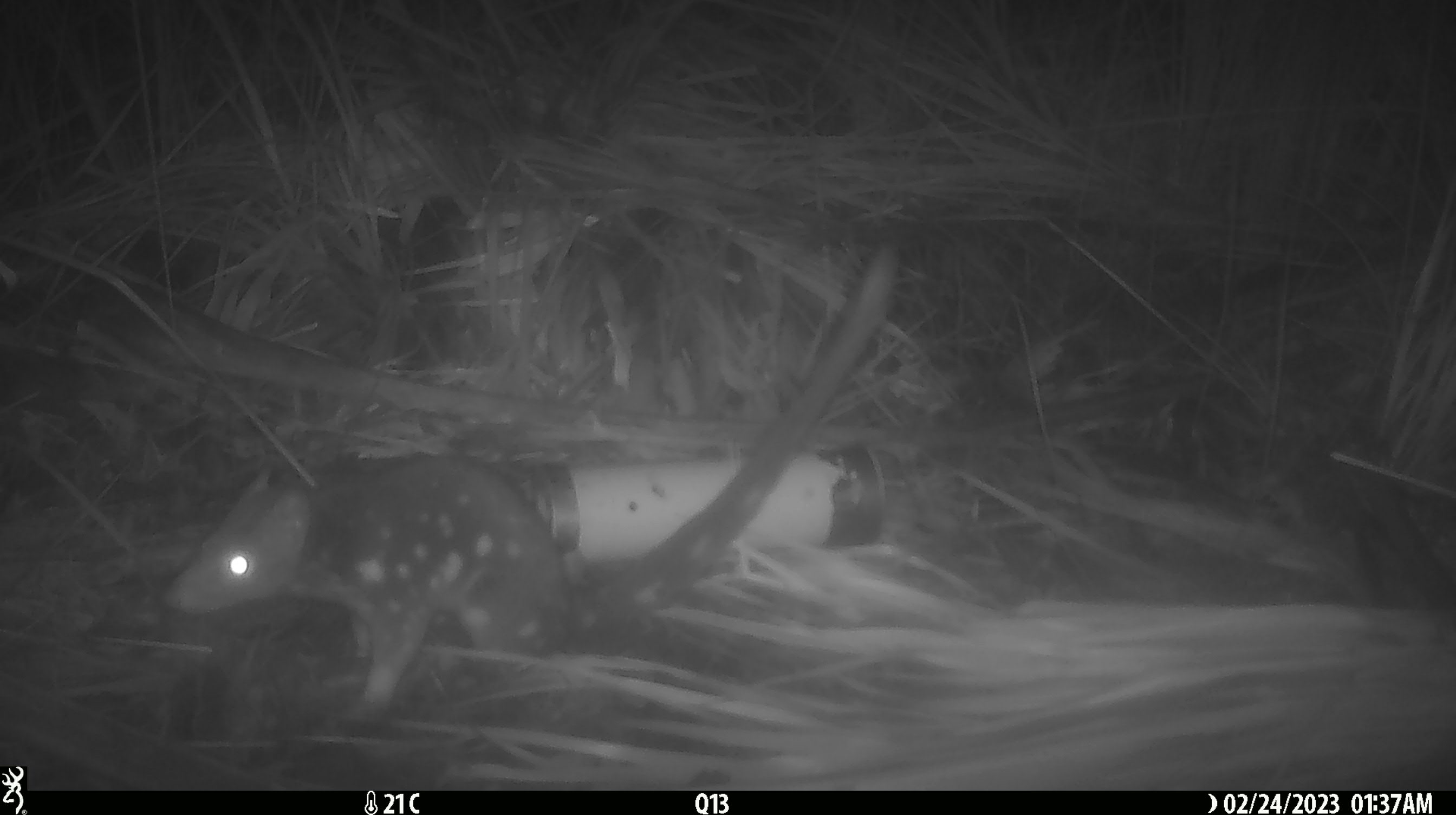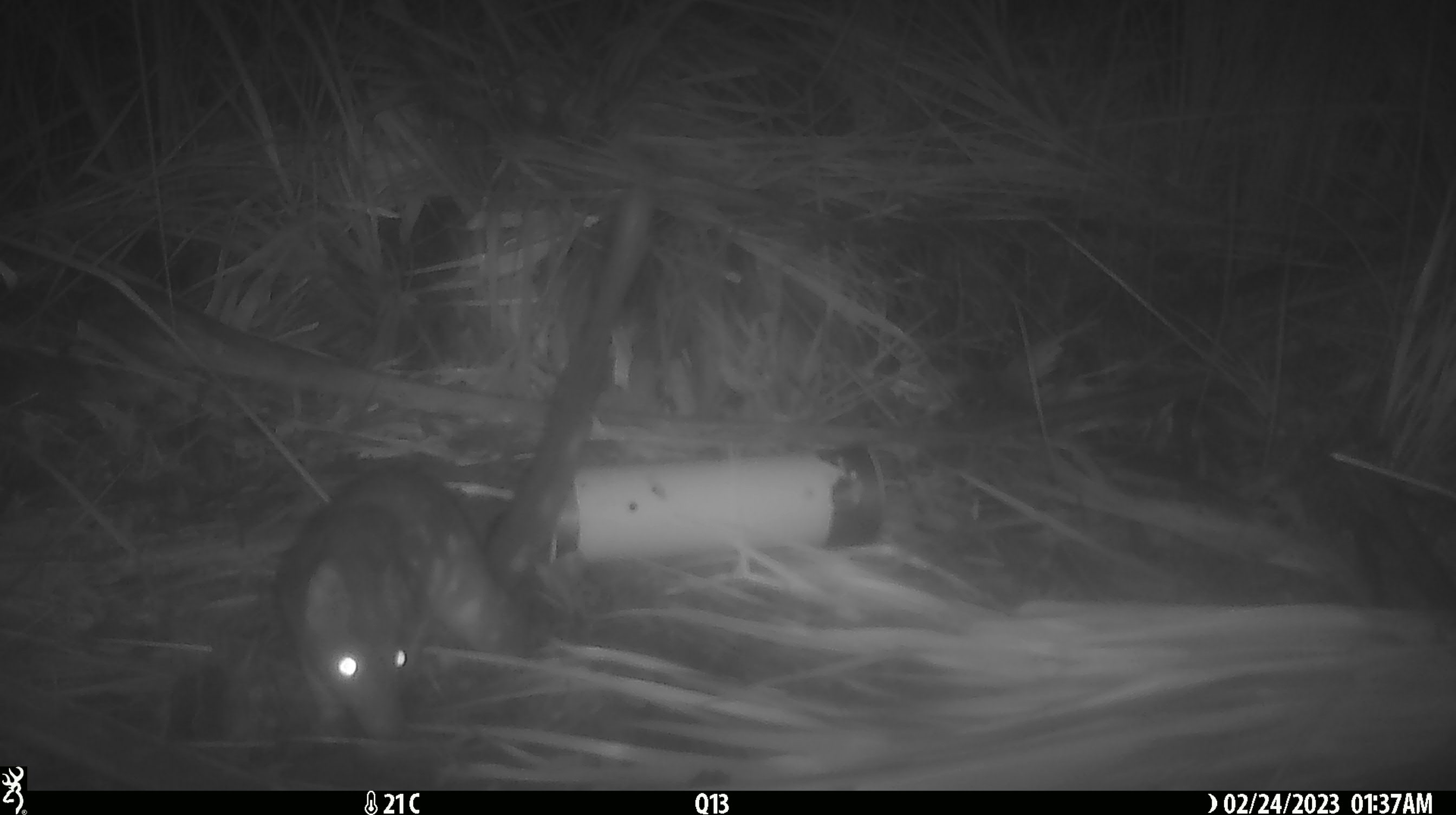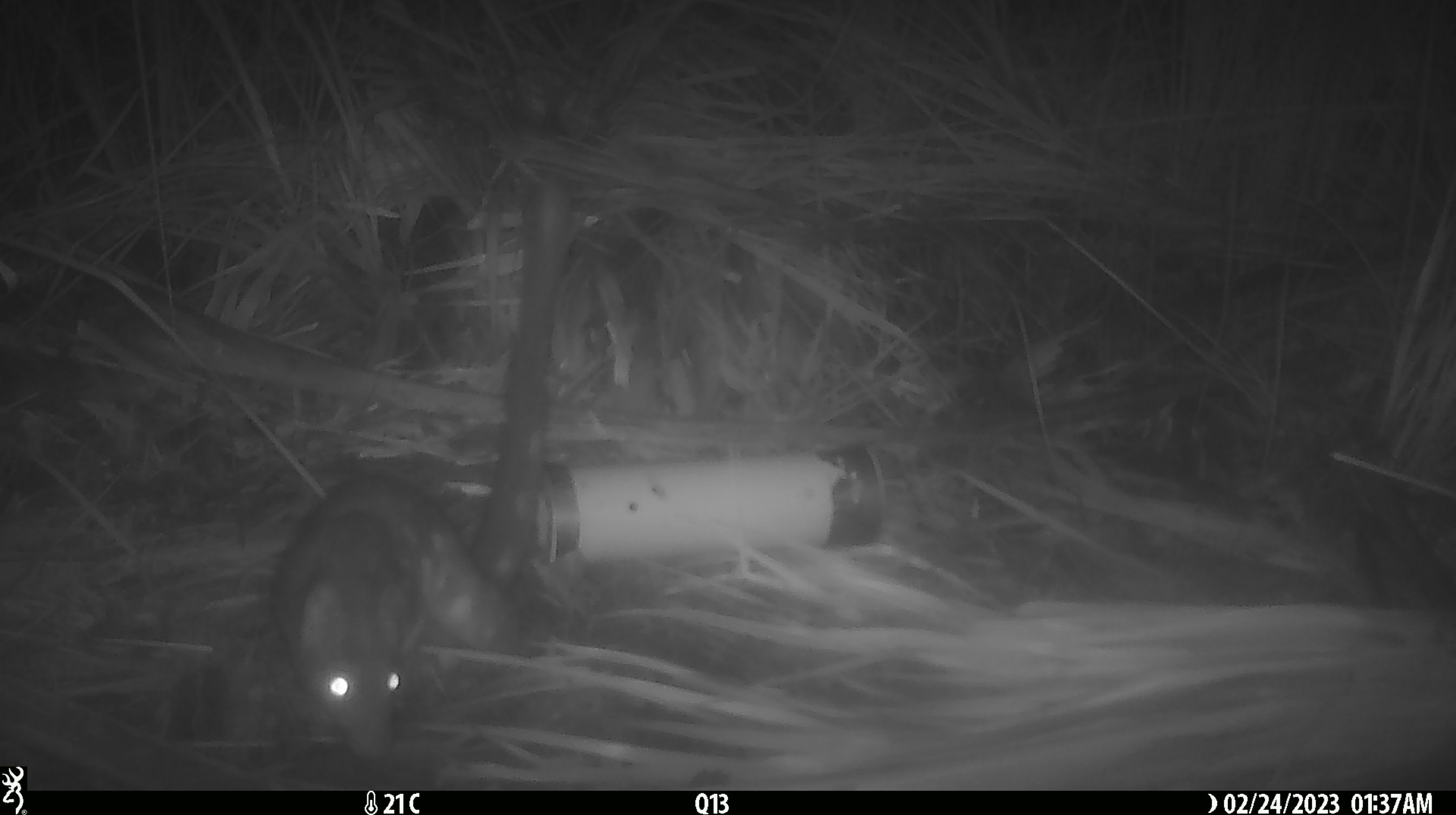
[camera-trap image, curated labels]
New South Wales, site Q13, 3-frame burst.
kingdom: Animalia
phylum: Chordata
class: Mammalia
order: Dasyuromorphia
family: Dasyuridae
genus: Dasyurus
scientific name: Dasyurus maculatus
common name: spotted-tailed quoll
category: quoll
Quoll (spotted-tailed quoll) (Dasyurus maculatus).